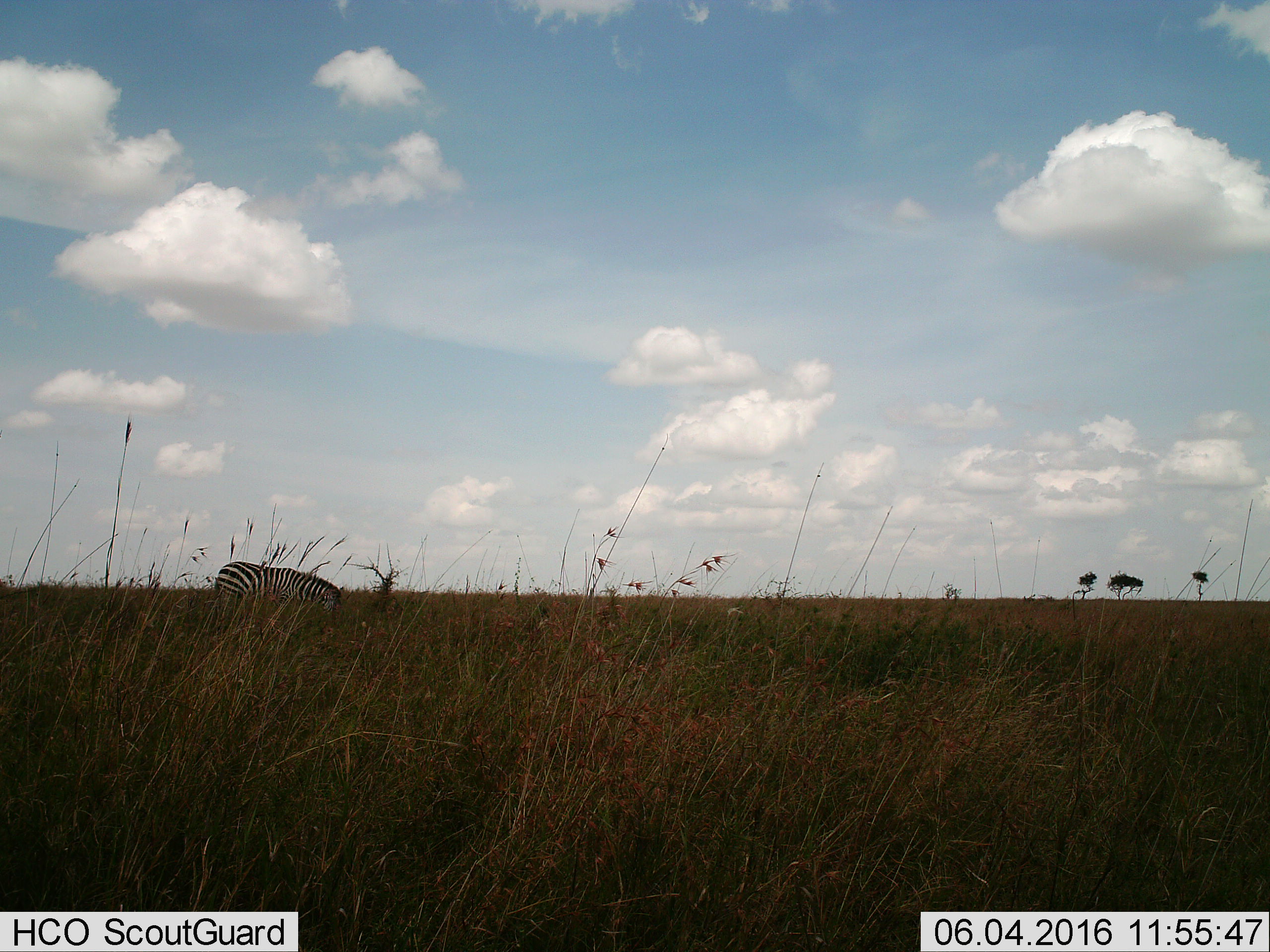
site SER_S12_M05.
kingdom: Animalia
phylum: Chordata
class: Mammalia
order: Perissodactyla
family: Equidae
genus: Equus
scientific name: Equus quagga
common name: plains zebra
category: zebraplains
Zebraplains (plains zebra) (Equus quagga), count 1. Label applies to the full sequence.